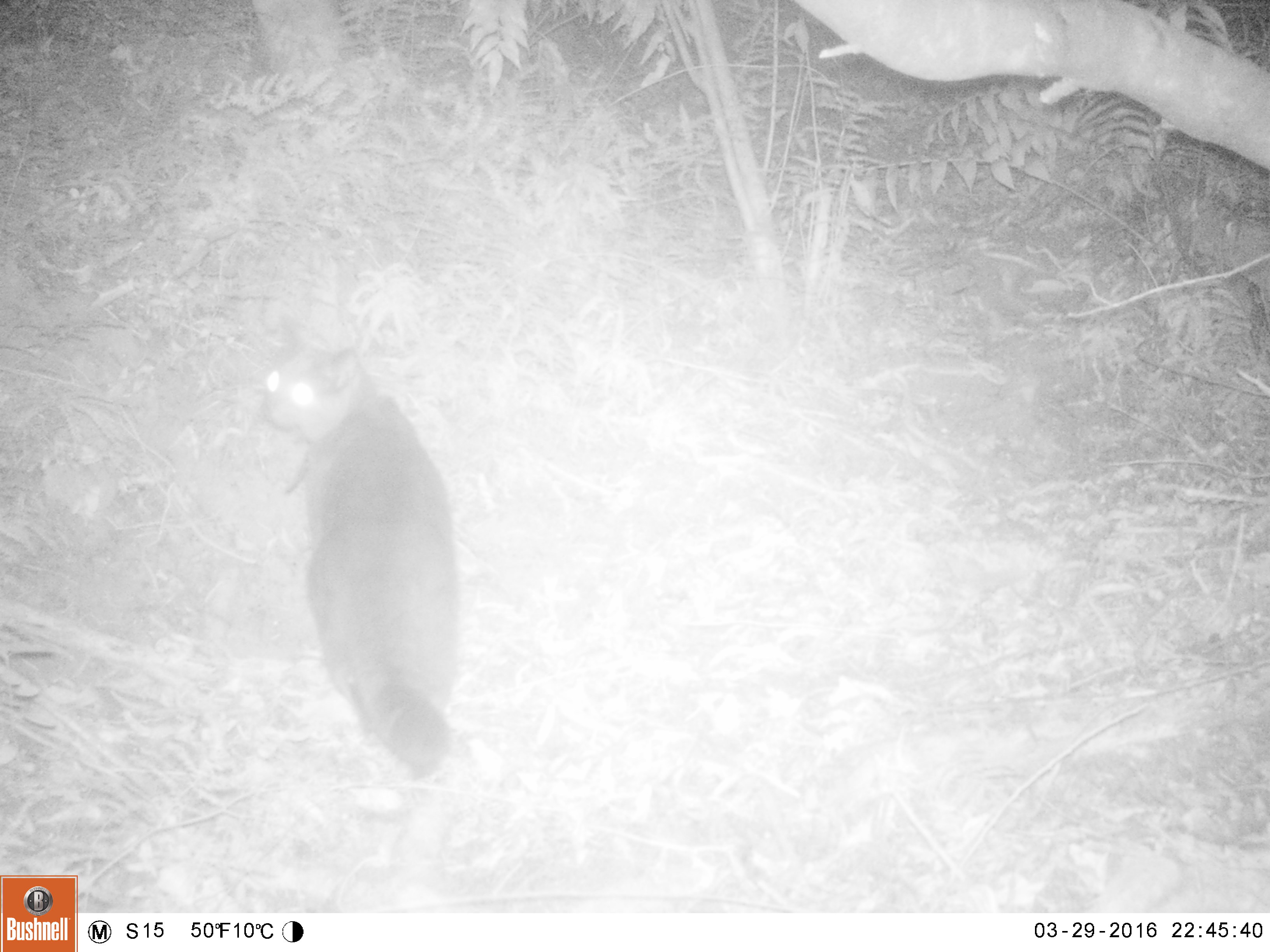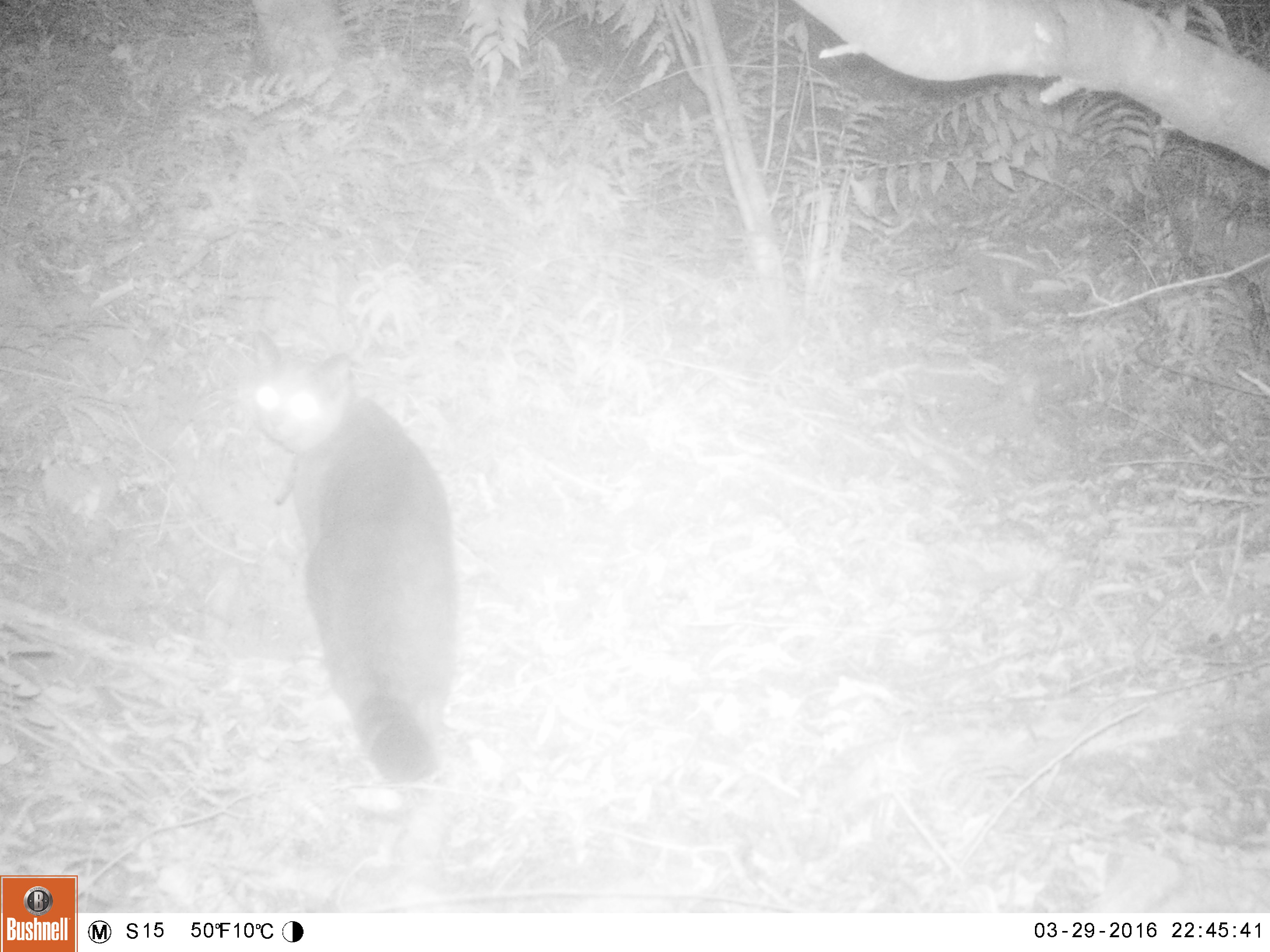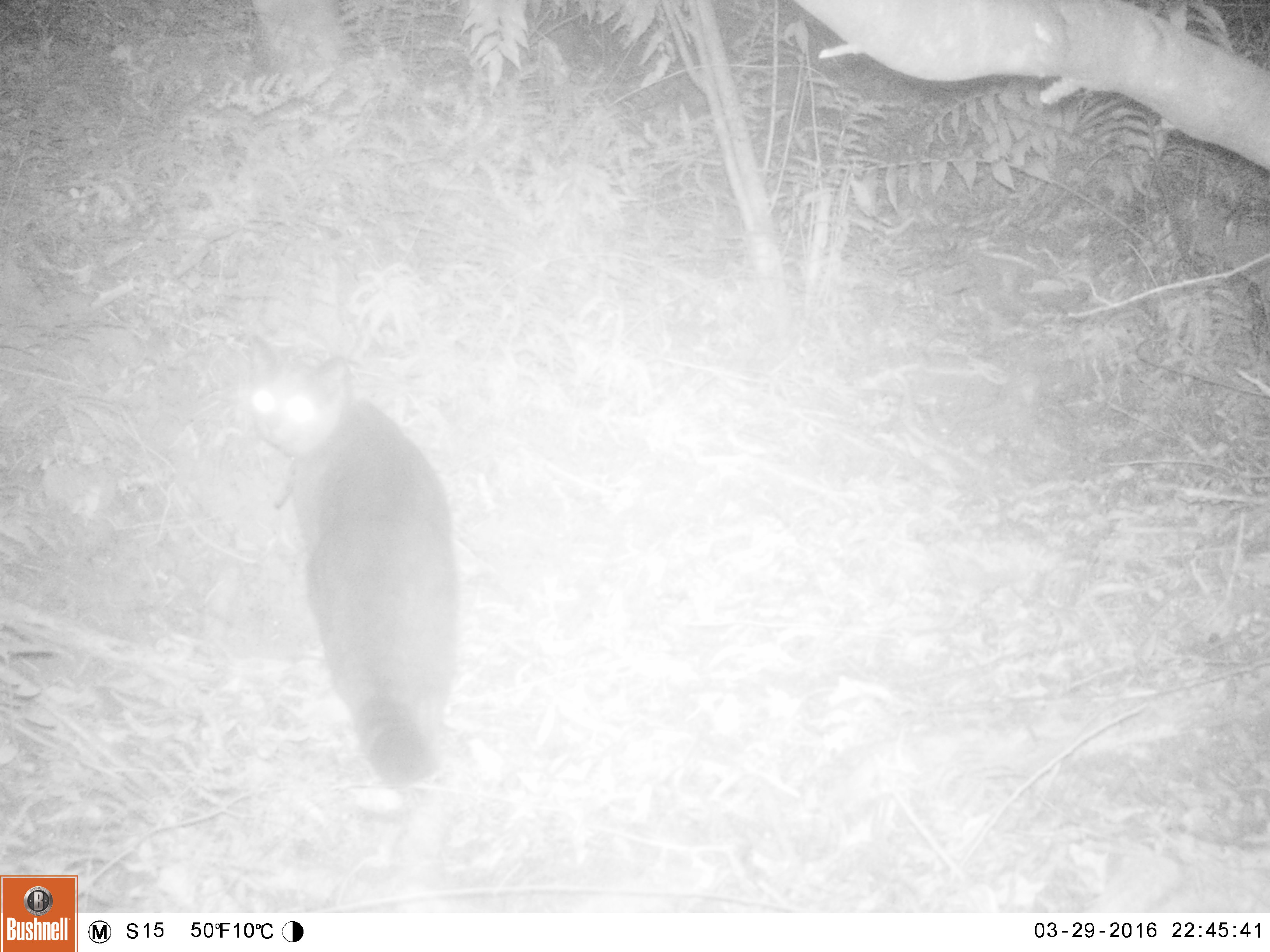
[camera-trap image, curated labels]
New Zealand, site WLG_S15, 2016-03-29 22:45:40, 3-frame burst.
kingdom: Animalia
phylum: Chordata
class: Mammalia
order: Carnivora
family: Felidae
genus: Felis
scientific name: Felis catus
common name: domestic cat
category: cat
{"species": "cat (domestic cat) (Felis catus)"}